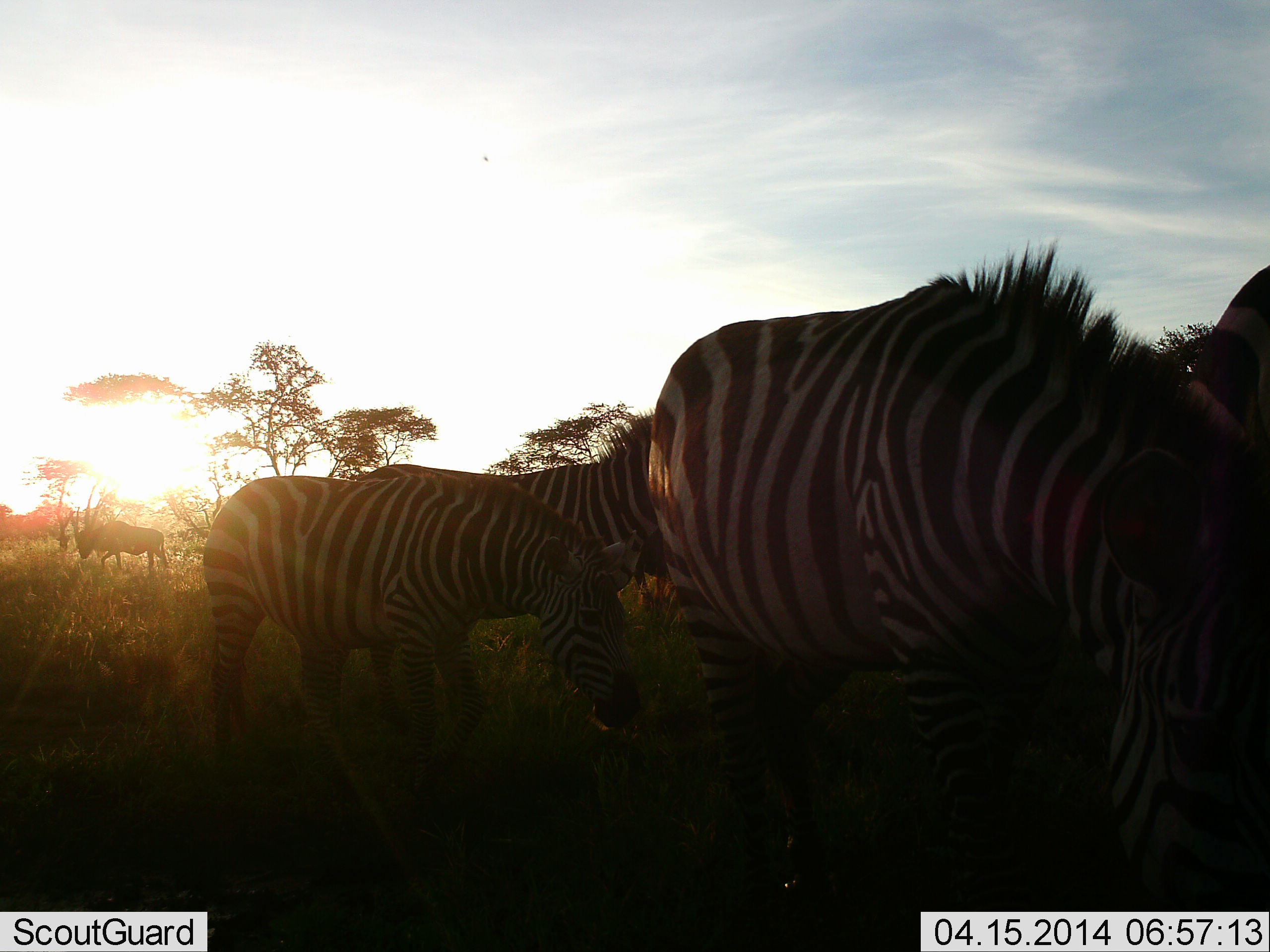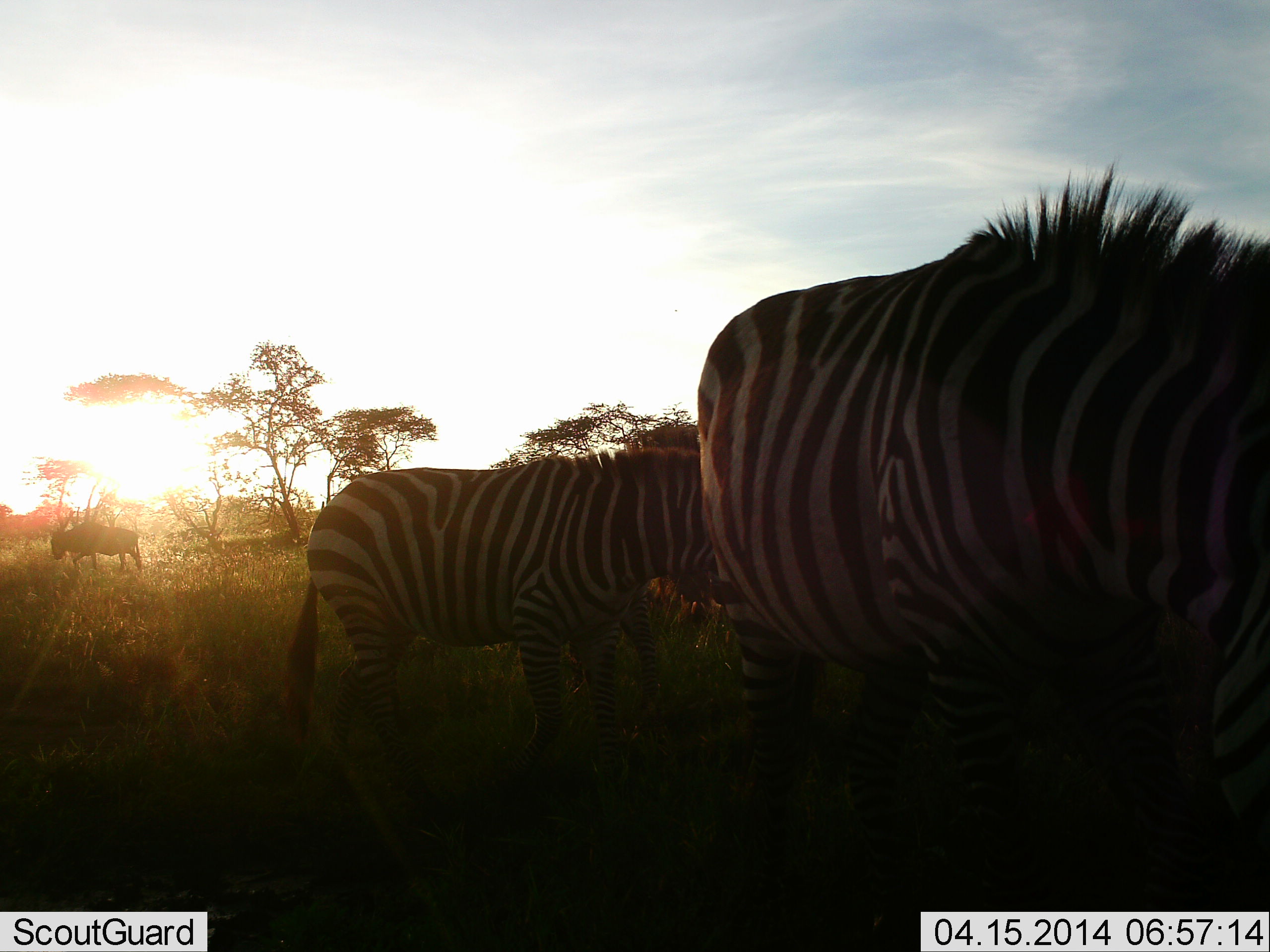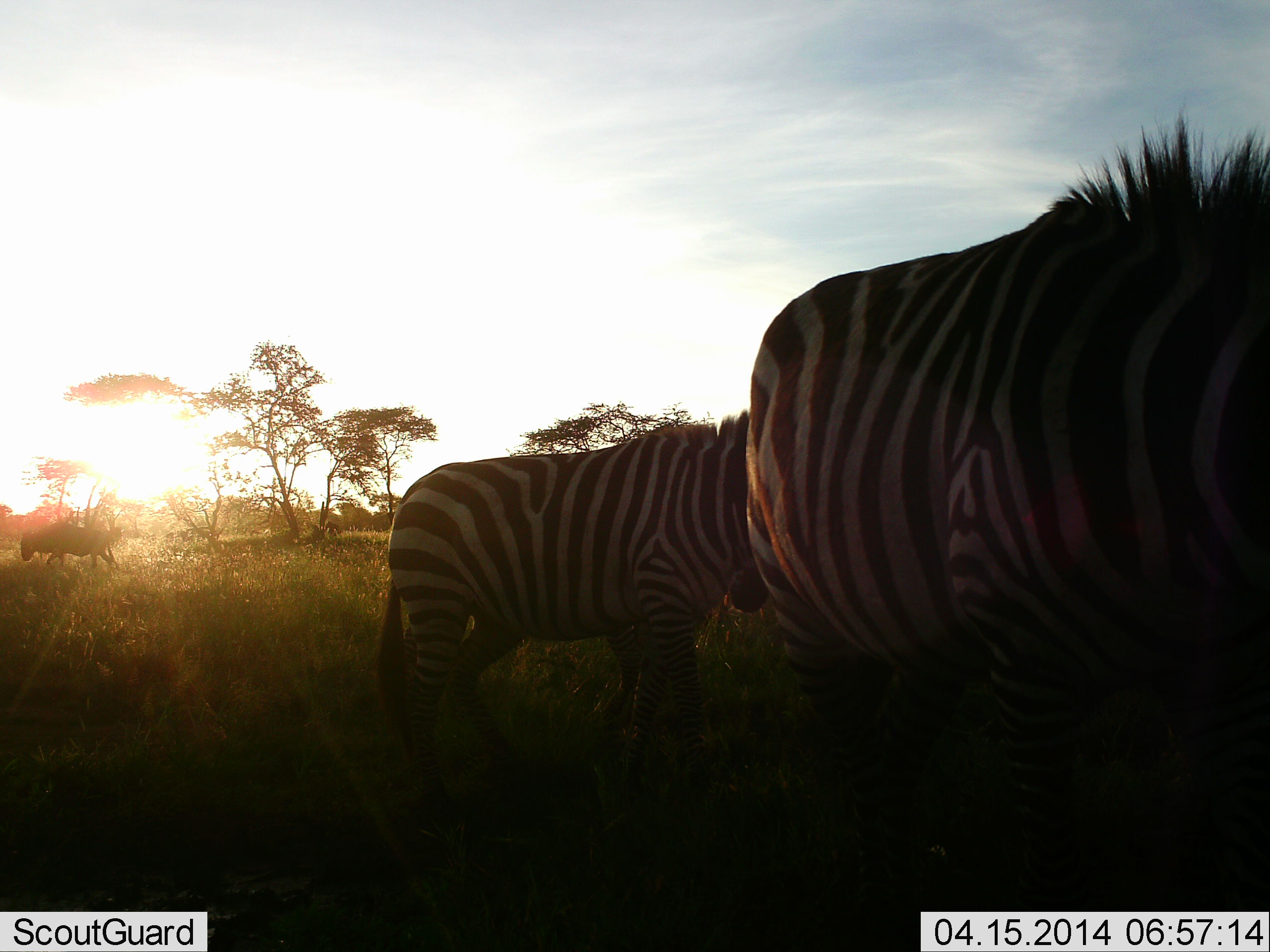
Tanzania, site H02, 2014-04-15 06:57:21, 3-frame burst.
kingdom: Animalia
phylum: Chordata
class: Mammalia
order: Artiodactyla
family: Bovidae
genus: Connochaetes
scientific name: Connochaetes taurinus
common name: blue wildebeest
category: wildebeest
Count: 1.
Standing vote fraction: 10%.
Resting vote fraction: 0%.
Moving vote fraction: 90%.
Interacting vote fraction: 0%.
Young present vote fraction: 0%.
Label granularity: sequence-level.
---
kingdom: Animalia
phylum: Chordata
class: Mammalia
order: Perissodactyla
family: Equidae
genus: Equus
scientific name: Equus quagga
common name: plains zebra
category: zebra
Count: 3.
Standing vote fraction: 40%.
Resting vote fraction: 7%.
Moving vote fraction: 67%.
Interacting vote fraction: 7%.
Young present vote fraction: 0%.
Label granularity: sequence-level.